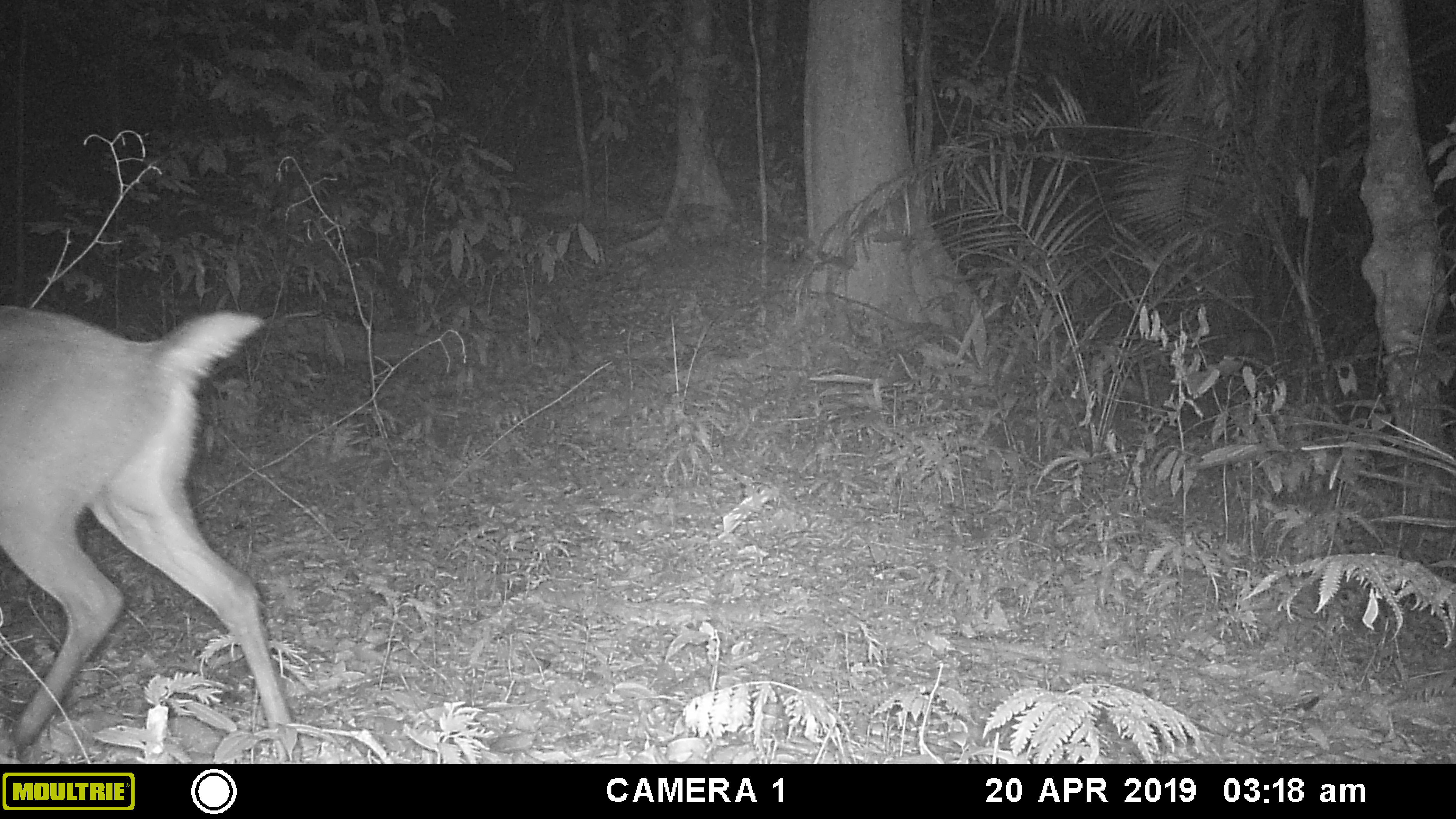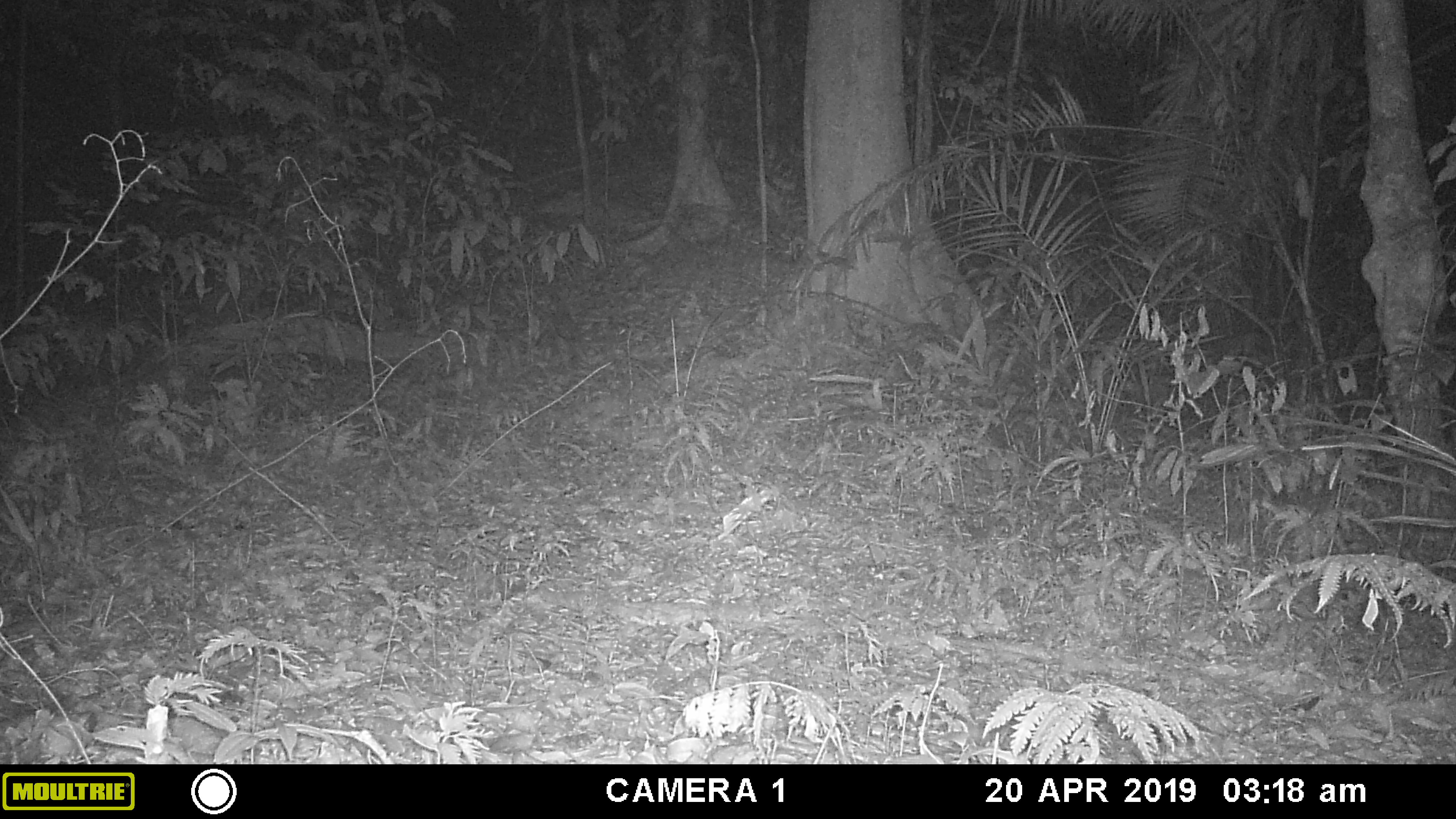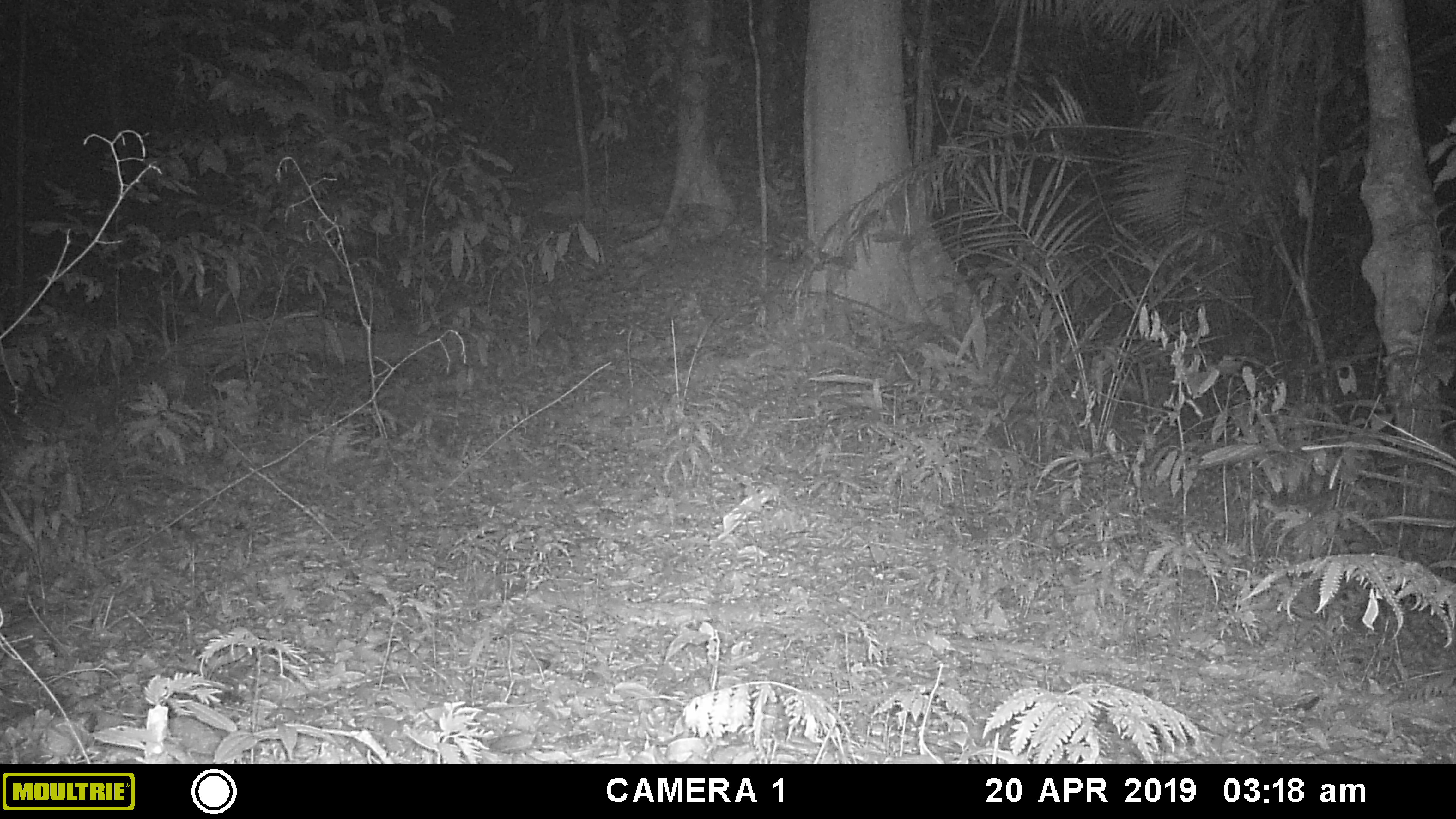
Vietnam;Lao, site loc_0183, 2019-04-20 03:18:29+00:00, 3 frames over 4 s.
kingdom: Animalia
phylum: Chordata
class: Mammalia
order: Artiodactyla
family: Cervidae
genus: Muntiacus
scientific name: Muntiacus vuquangensis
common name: large-antlered muntjac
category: large antlered muntjac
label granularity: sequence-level